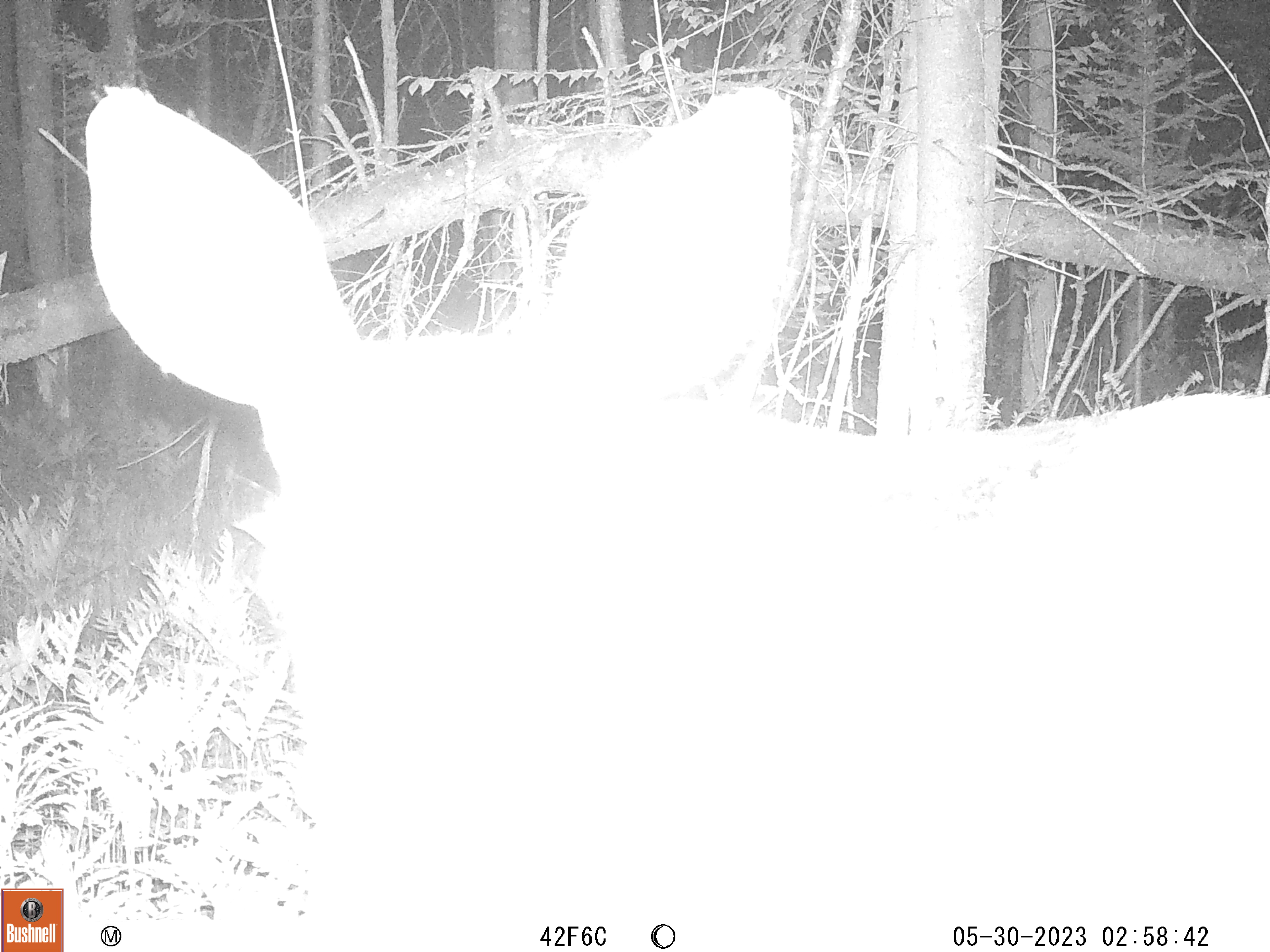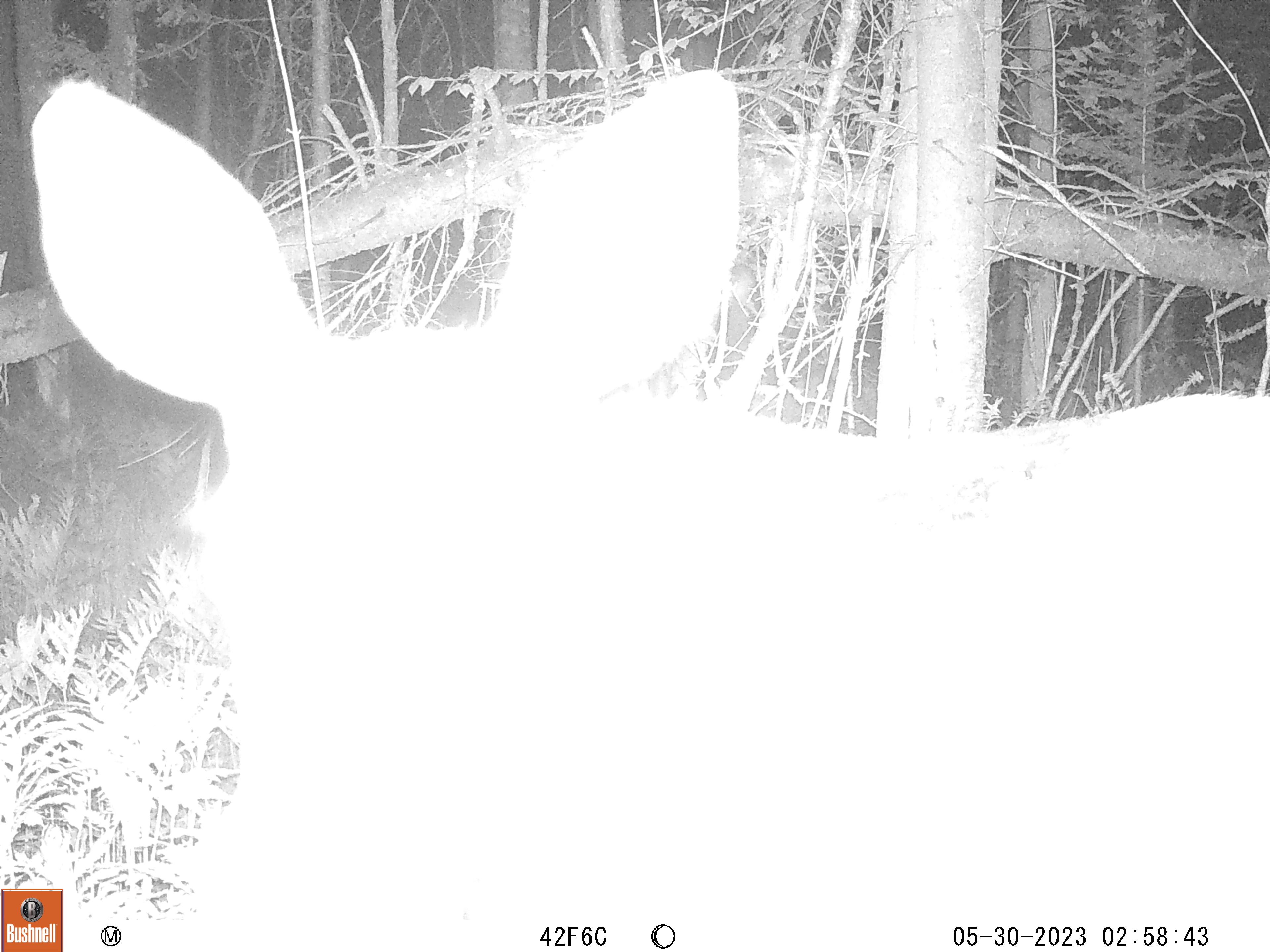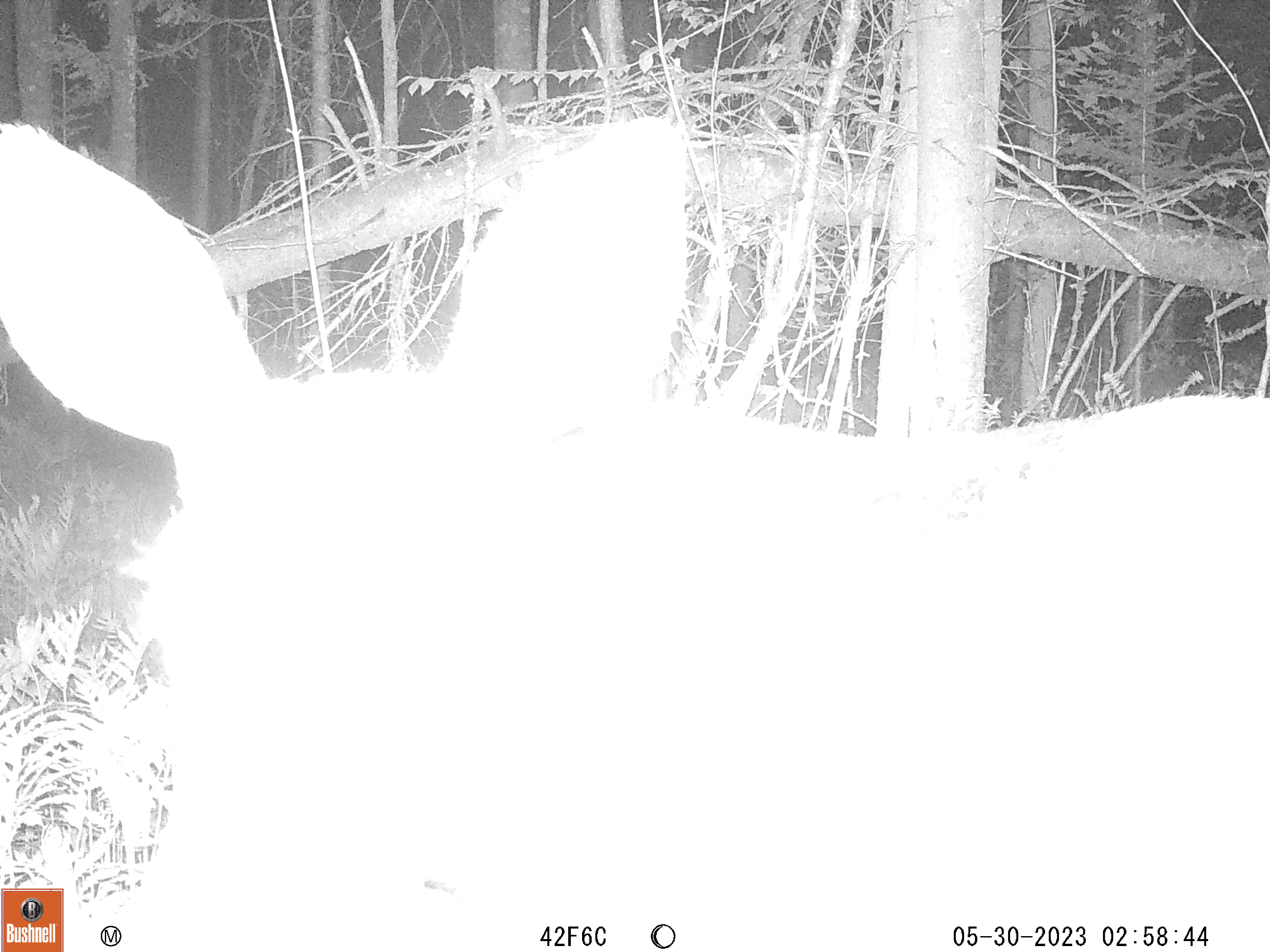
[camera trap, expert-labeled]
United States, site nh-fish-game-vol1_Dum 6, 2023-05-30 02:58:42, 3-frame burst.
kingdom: Animalia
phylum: Chordata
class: Mammalia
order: Artiodactyla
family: Cervidae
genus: Alces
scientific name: Alces alces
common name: moose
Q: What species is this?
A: Moose (Alces alces).